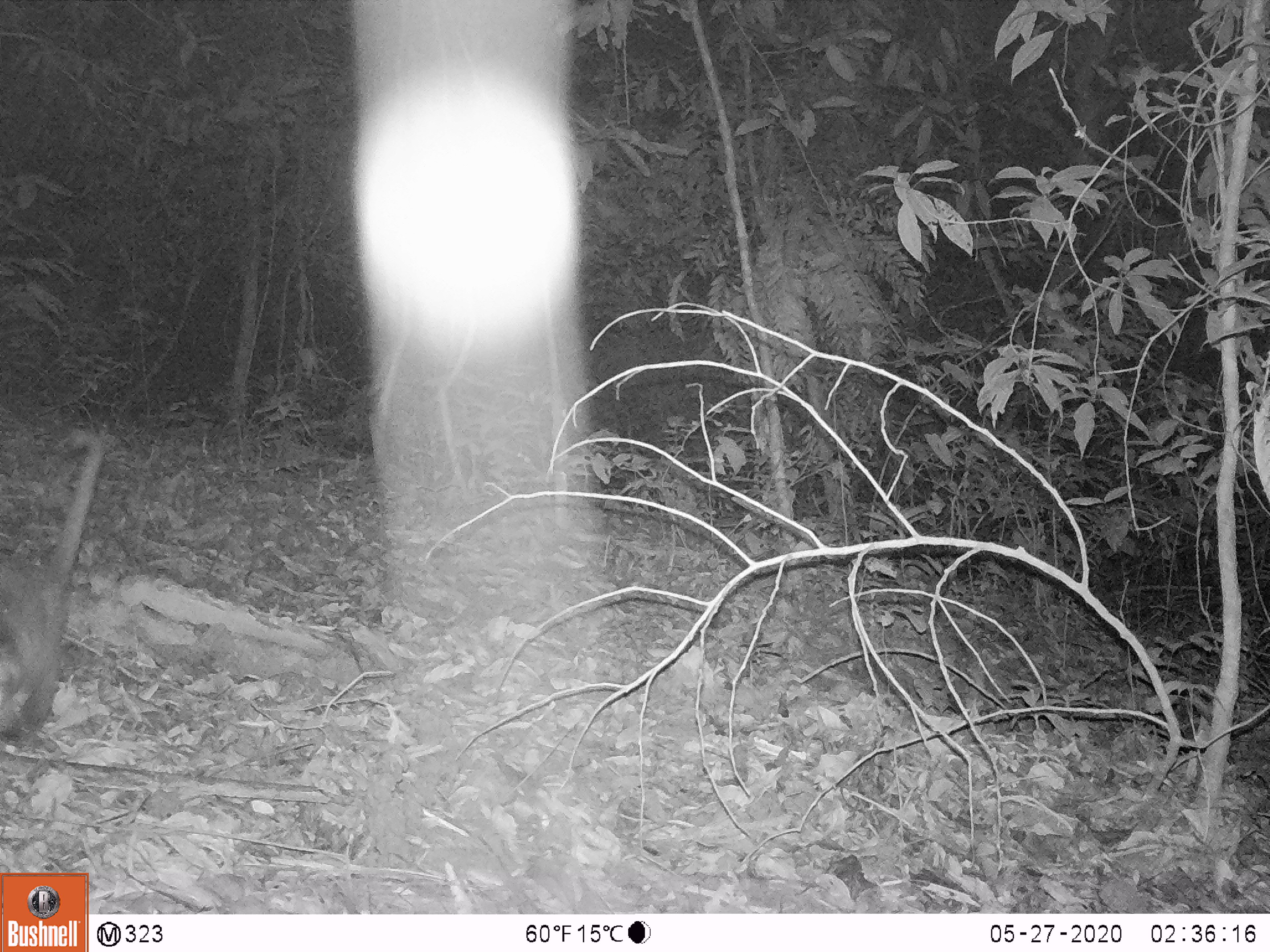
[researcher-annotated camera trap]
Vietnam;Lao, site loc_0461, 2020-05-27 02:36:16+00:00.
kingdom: Animalia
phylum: Chordata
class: Mammalia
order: Carnivora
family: Viverridae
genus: Paguma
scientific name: Paguma larvata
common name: masked palm civet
Masked palm civet (Paguma larvata). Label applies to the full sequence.